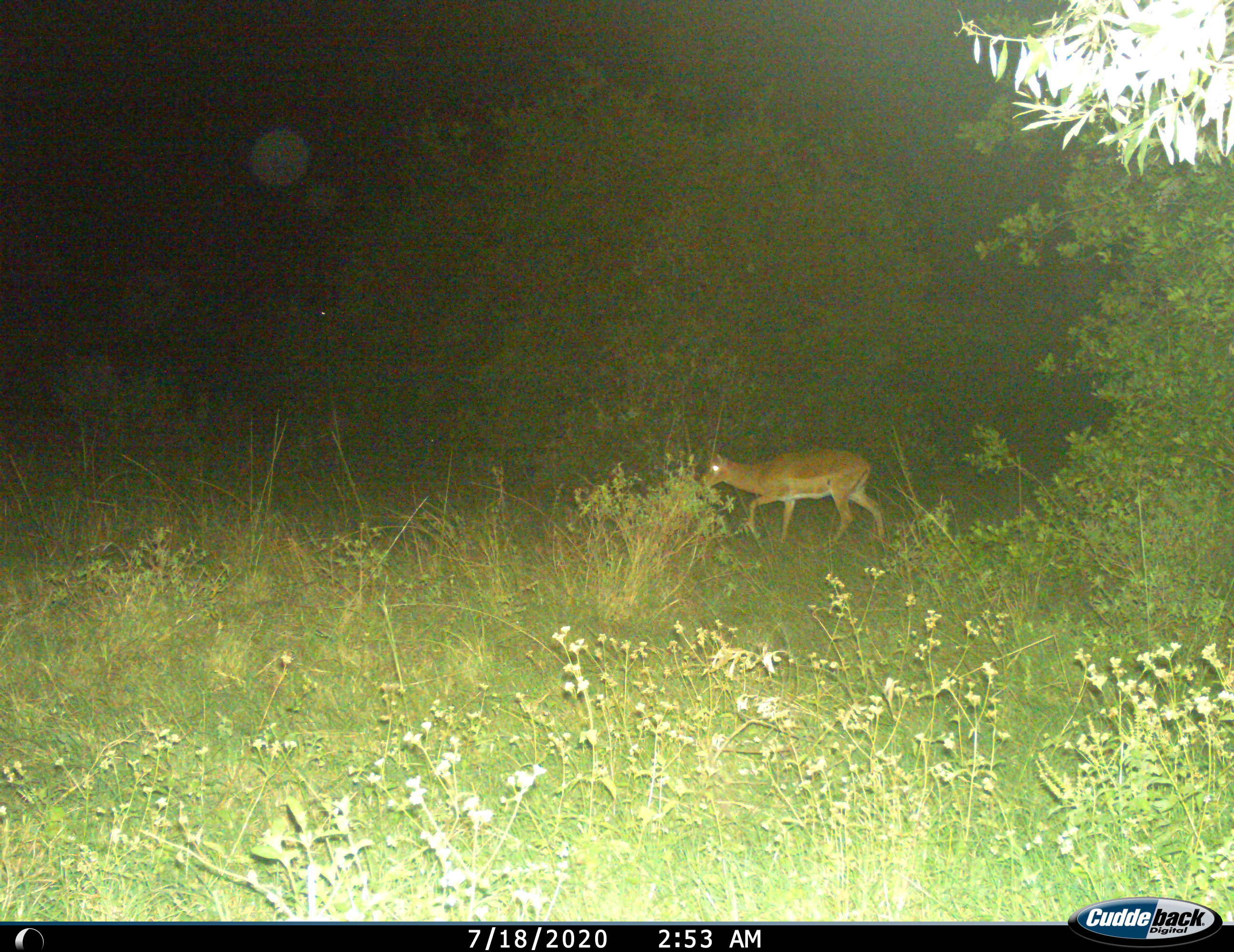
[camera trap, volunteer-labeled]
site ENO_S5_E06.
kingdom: Animalia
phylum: Chordata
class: Mammalia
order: Artiodactyla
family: Bovidae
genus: Aepyceros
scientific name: Aepyceros melampus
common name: impala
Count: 1.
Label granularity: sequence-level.